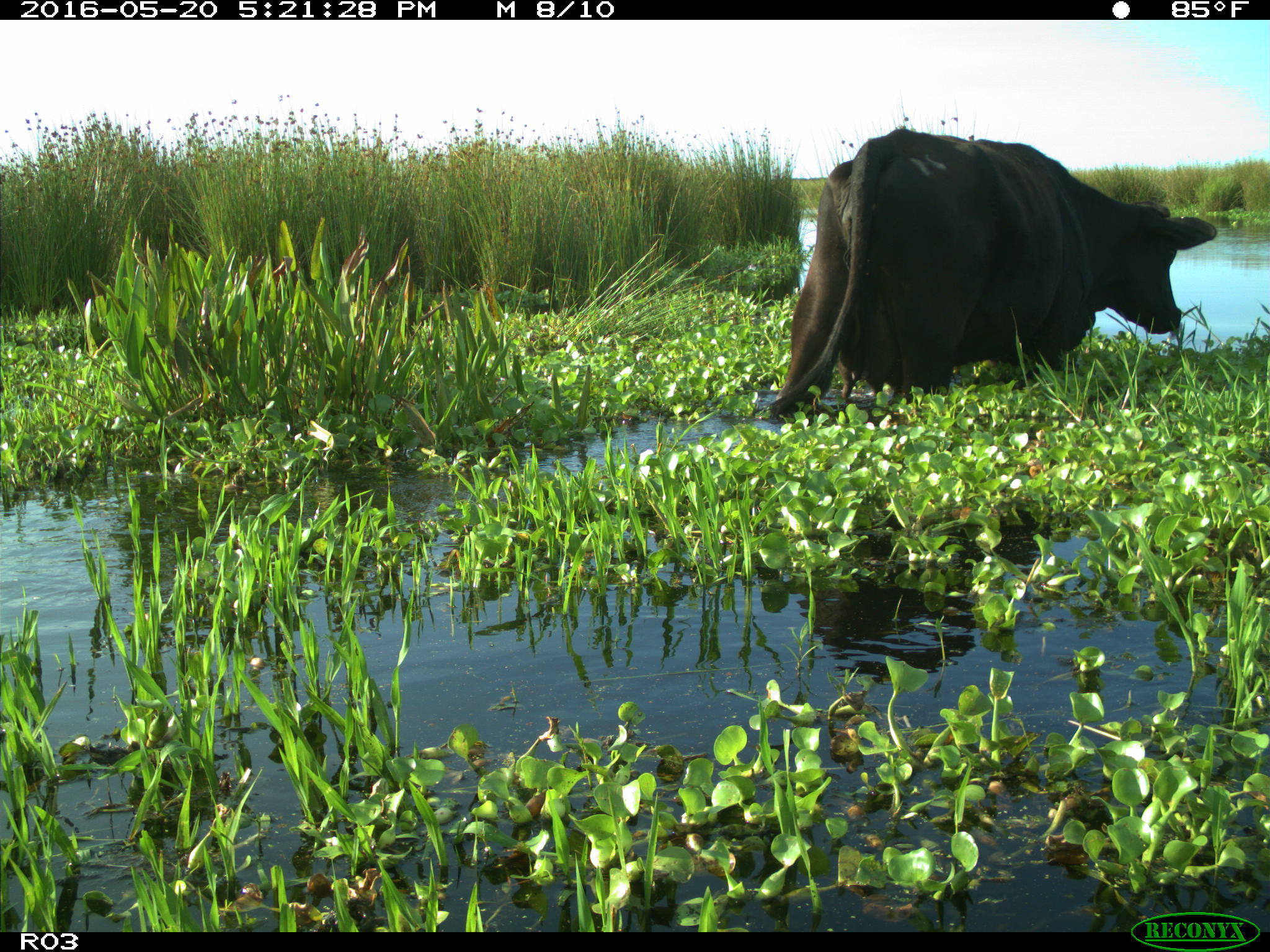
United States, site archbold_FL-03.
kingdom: Animalia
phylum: Chordata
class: Mammalia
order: Artiodactyla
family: Bovidae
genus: Bos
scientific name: Bos taurus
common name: domestic cow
Bos taurus (domestic cow).